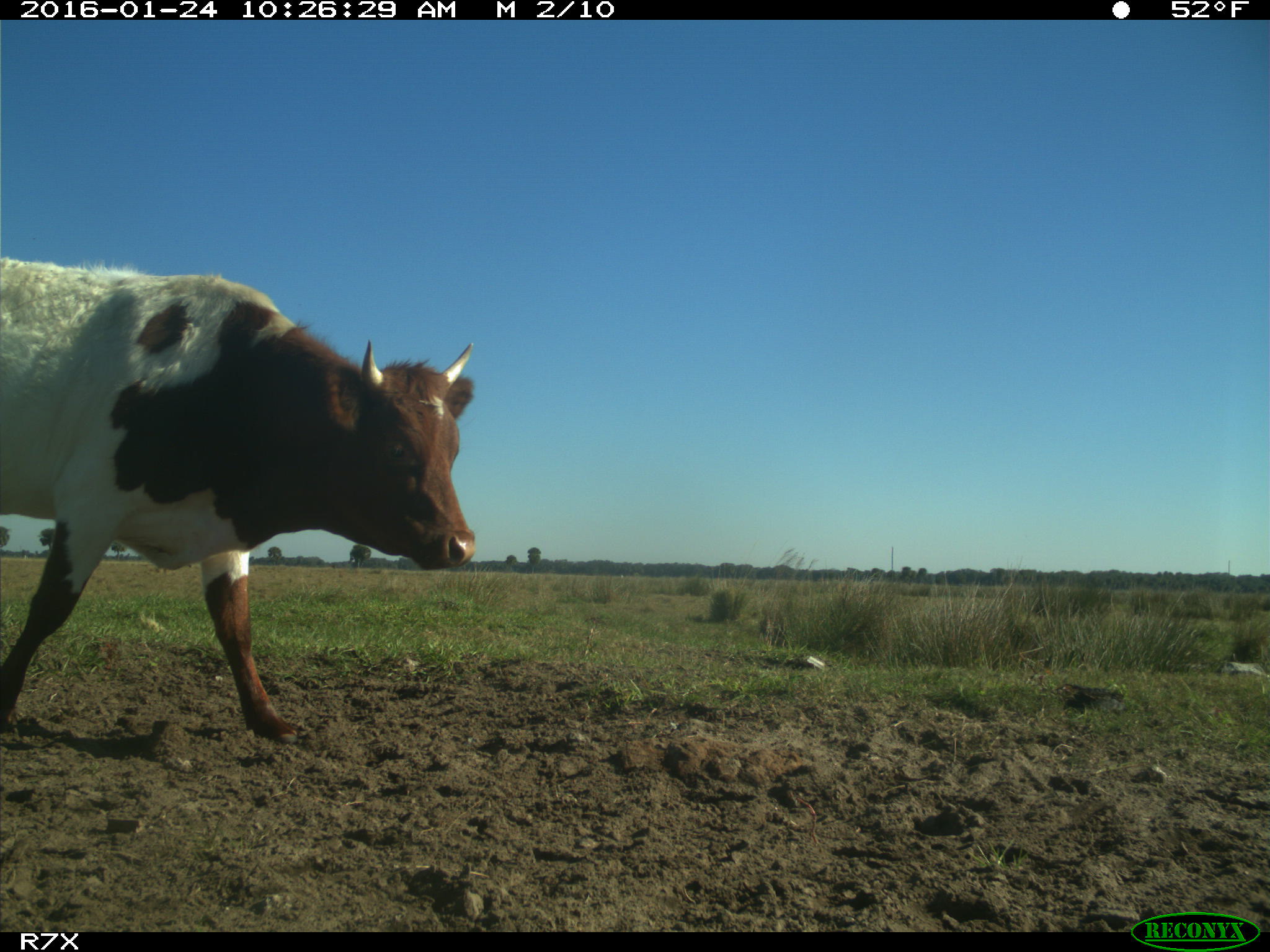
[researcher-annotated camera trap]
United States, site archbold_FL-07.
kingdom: Animalia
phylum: Chordata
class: Mammalia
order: Artiodactyla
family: Bovidae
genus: Bos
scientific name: Bos taurus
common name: domestic cow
Bos taurus (domestic cow).